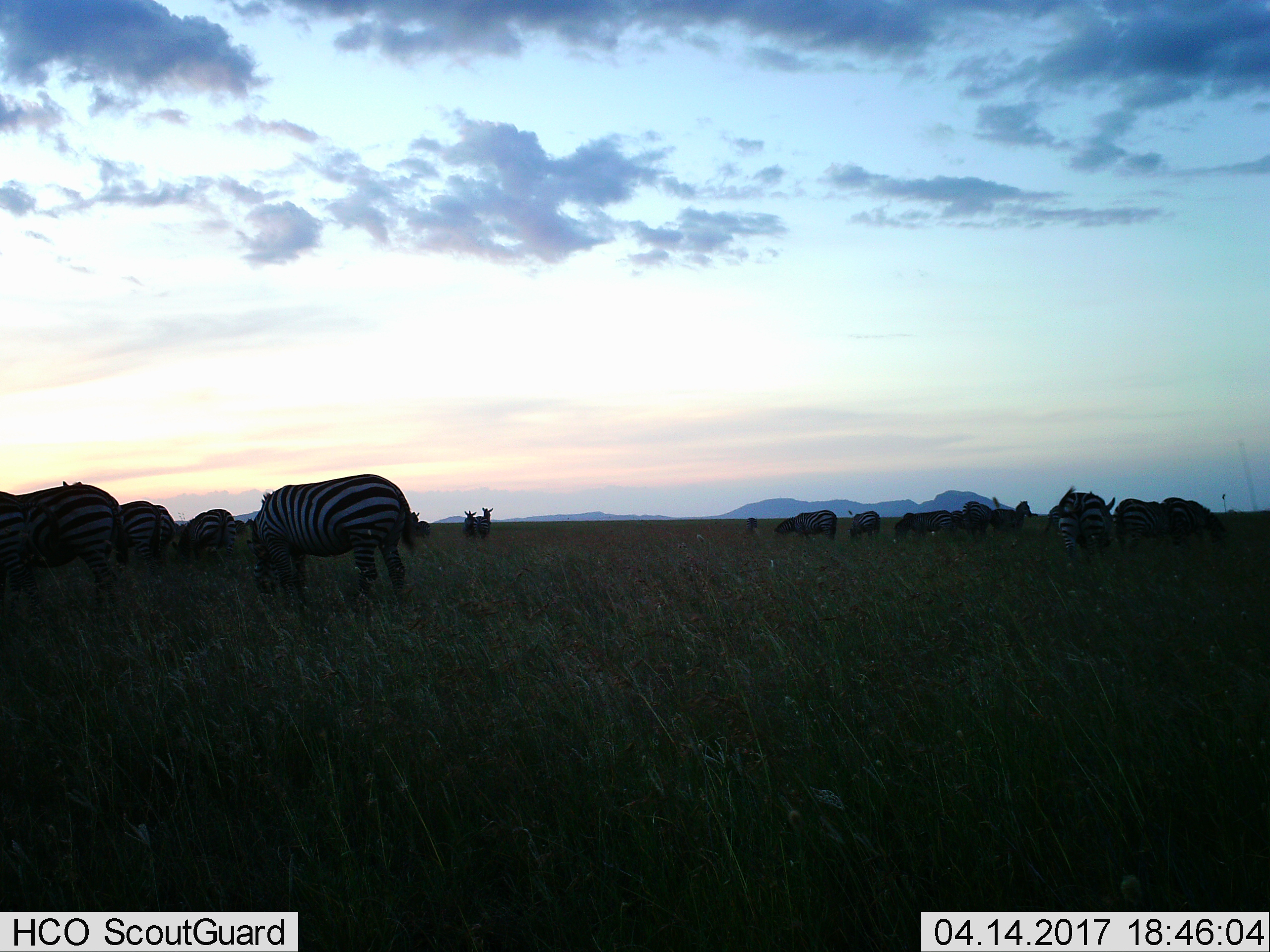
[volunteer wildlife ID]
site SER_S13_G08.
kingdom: Animalia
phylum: Chordata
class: Mammalia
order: Perissodactyla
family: Equidae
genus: Equus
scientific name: Equus quagga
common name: plains zebra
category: zebraplains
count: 11-50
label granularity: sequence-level